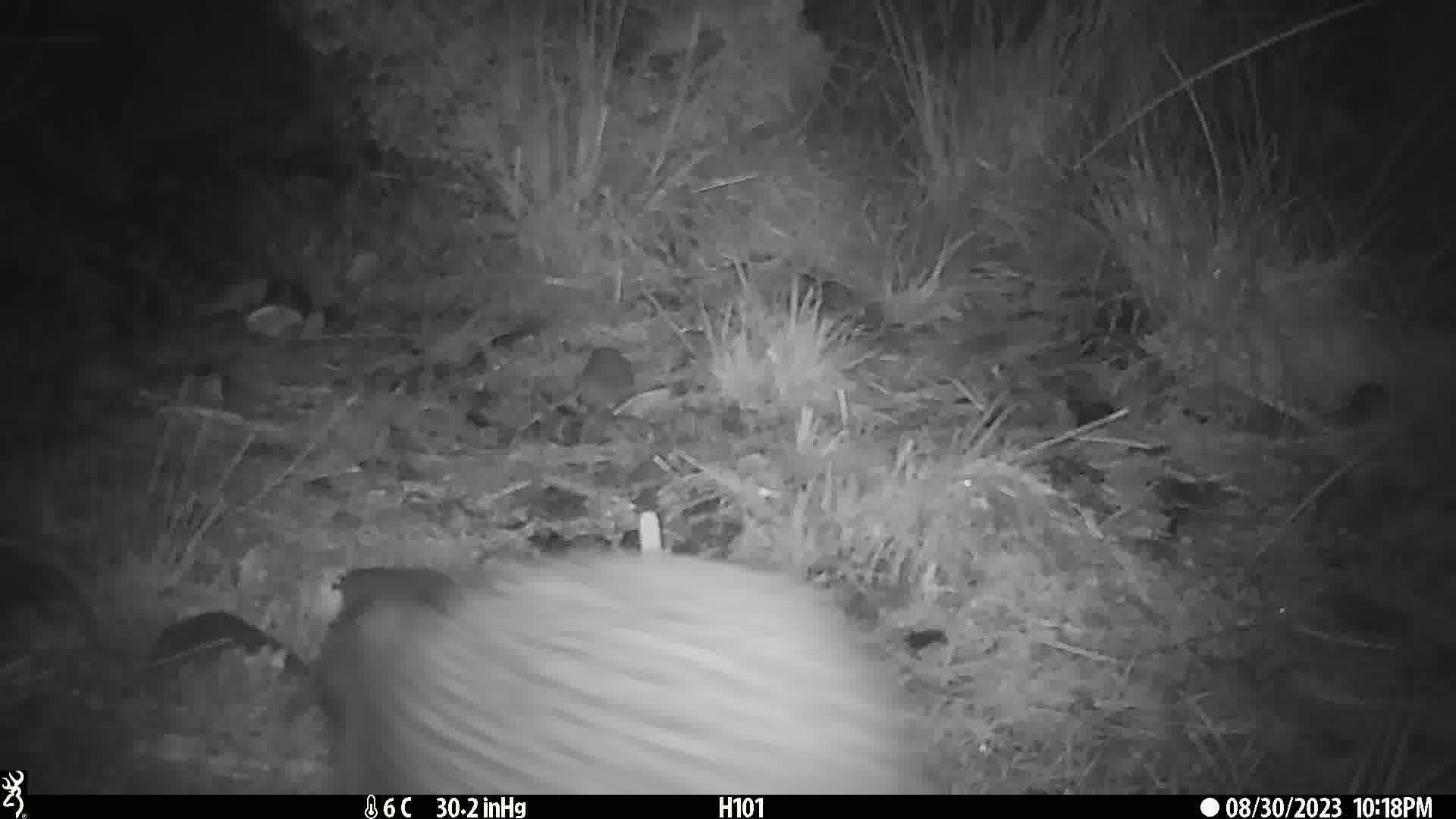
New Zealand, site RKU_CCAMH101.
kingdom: Animalia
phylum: Chordata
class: Aves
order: Apterygiformes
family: Apterygidae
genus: Apteryx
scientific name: Apteryx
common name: kiwi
Kiwi (Apteryx).